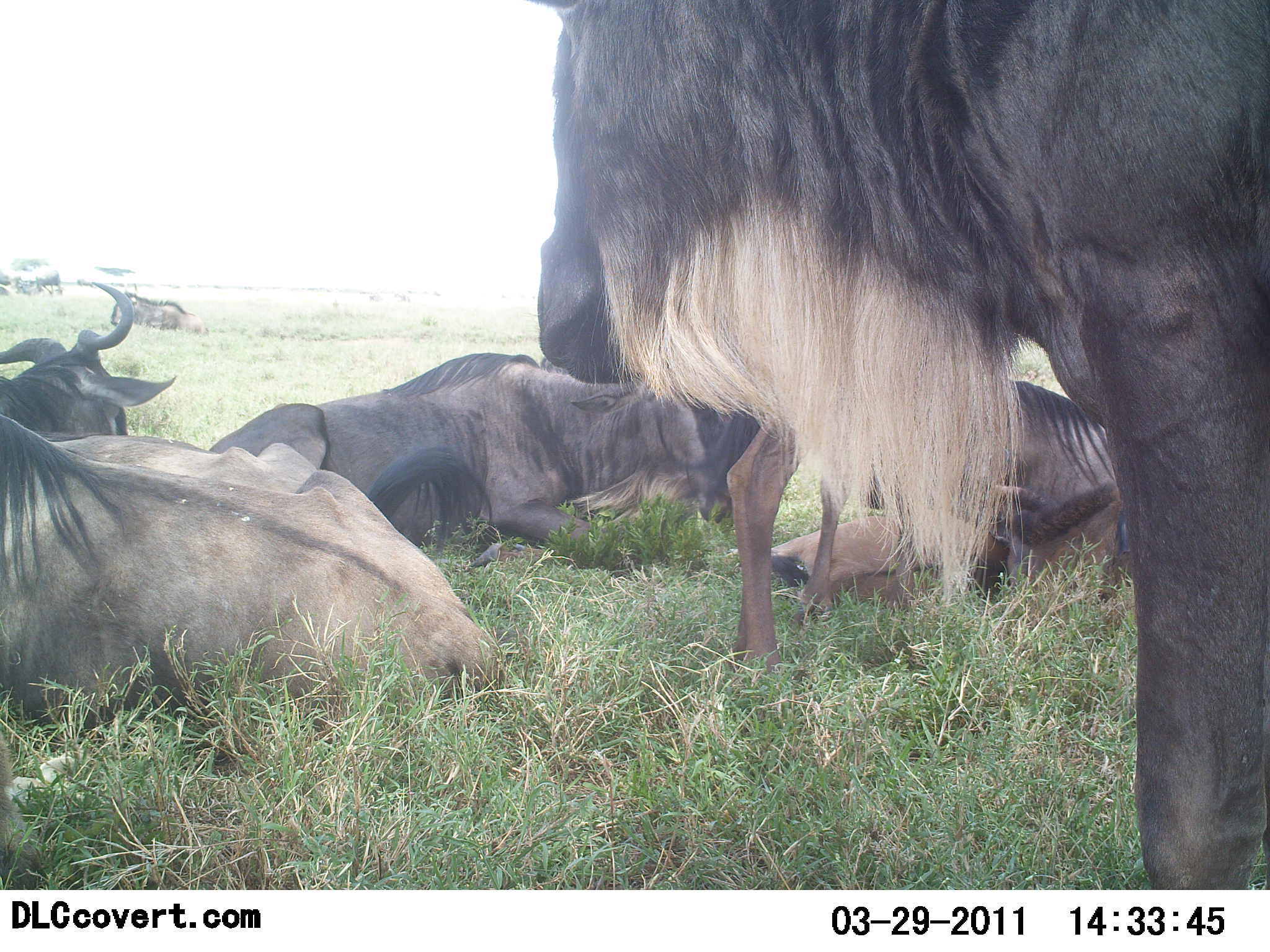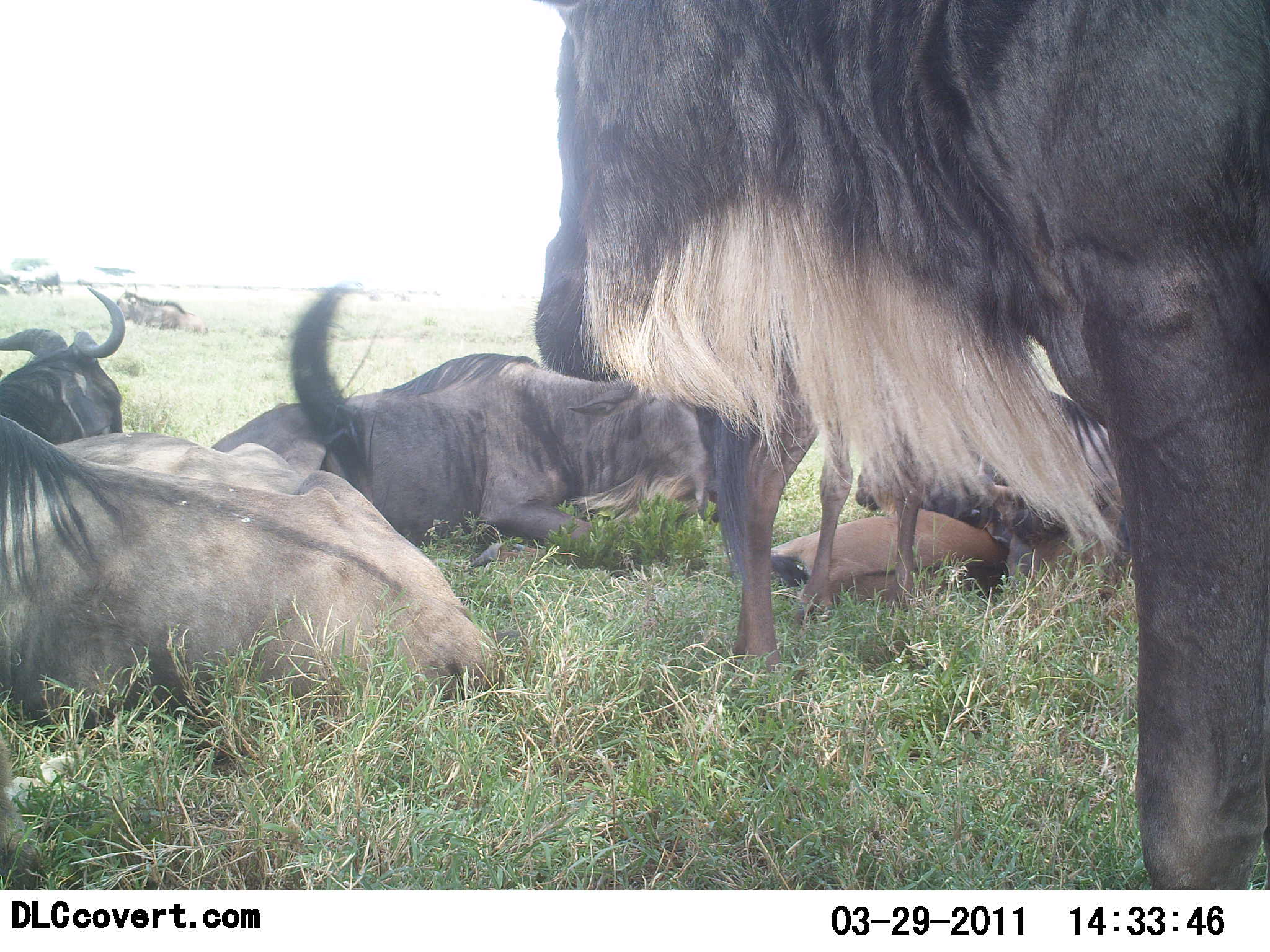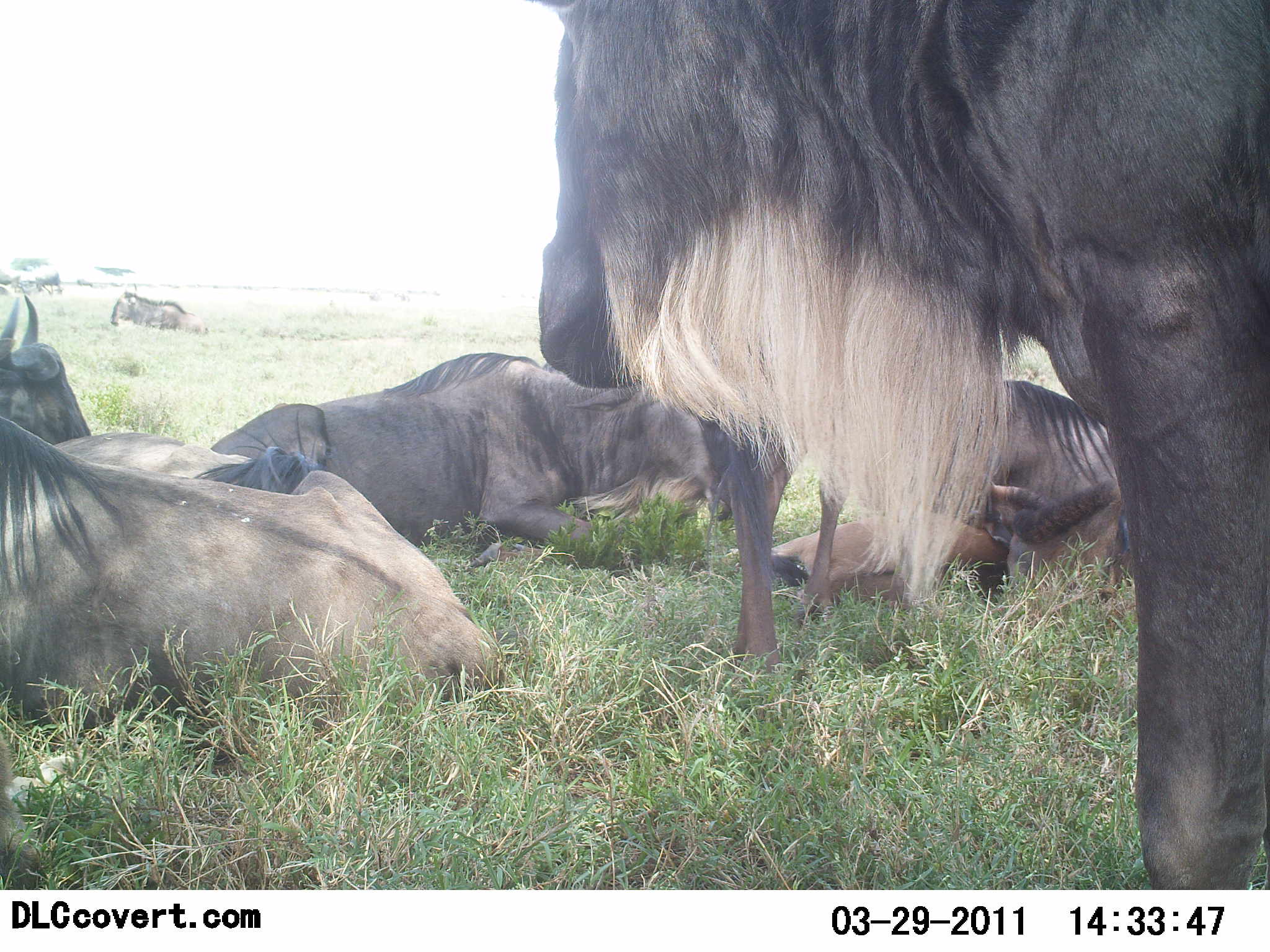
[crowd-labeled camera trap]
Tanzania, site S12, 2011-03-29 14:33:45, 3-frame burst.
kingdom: Animalia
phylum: Chordata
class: Mammalia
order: Artiodactyla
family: Bovidae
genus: Connochaetes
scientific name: Connochaetes taurinus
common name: blue wildebeest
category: wildebeest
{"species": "wildebeest (blue wildebeest) (Connochaetes taurinus)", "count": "5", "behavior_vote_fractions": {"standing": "70%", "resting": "100%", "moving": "0%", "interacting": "0%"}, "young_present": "0%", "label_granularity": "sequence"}